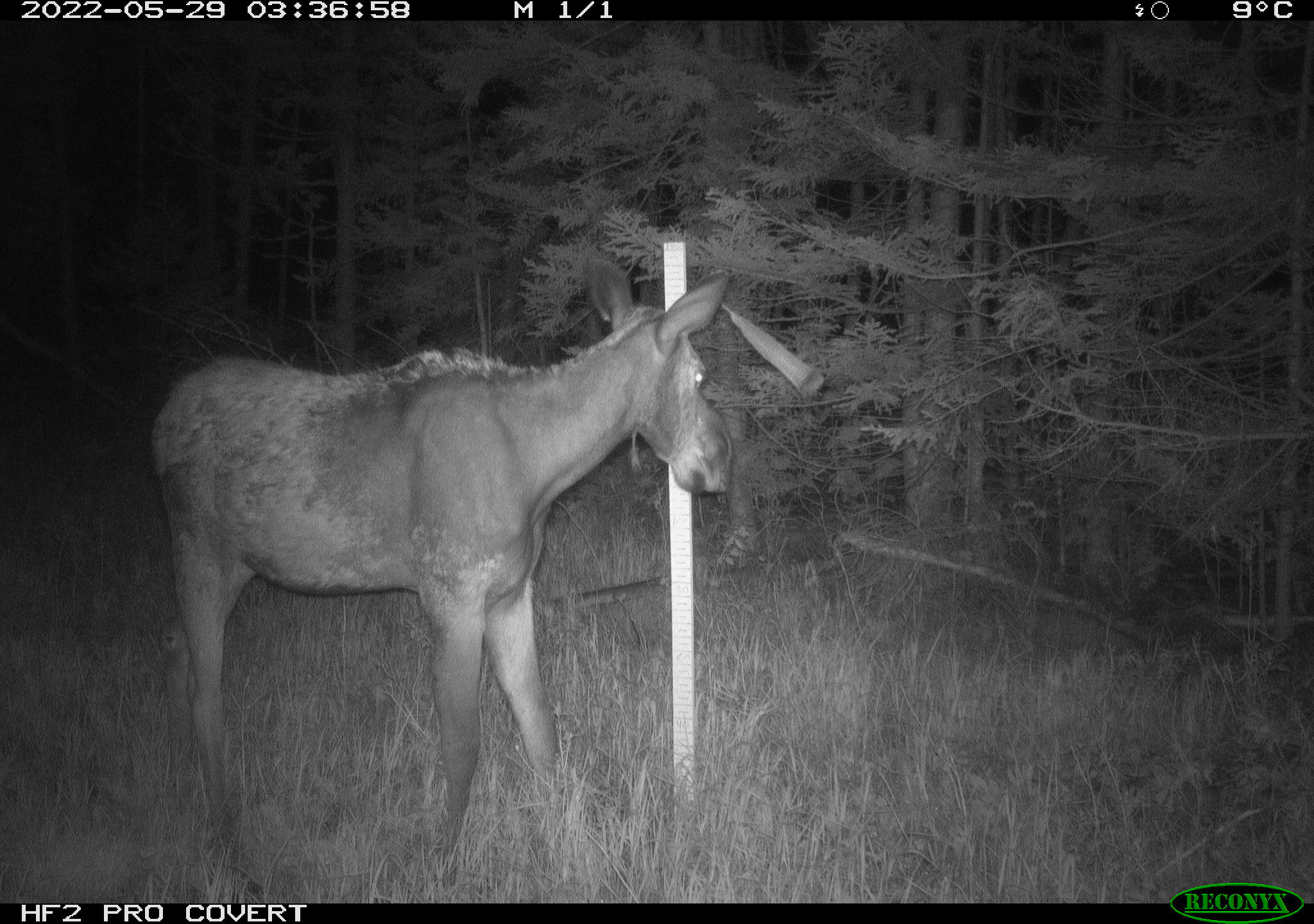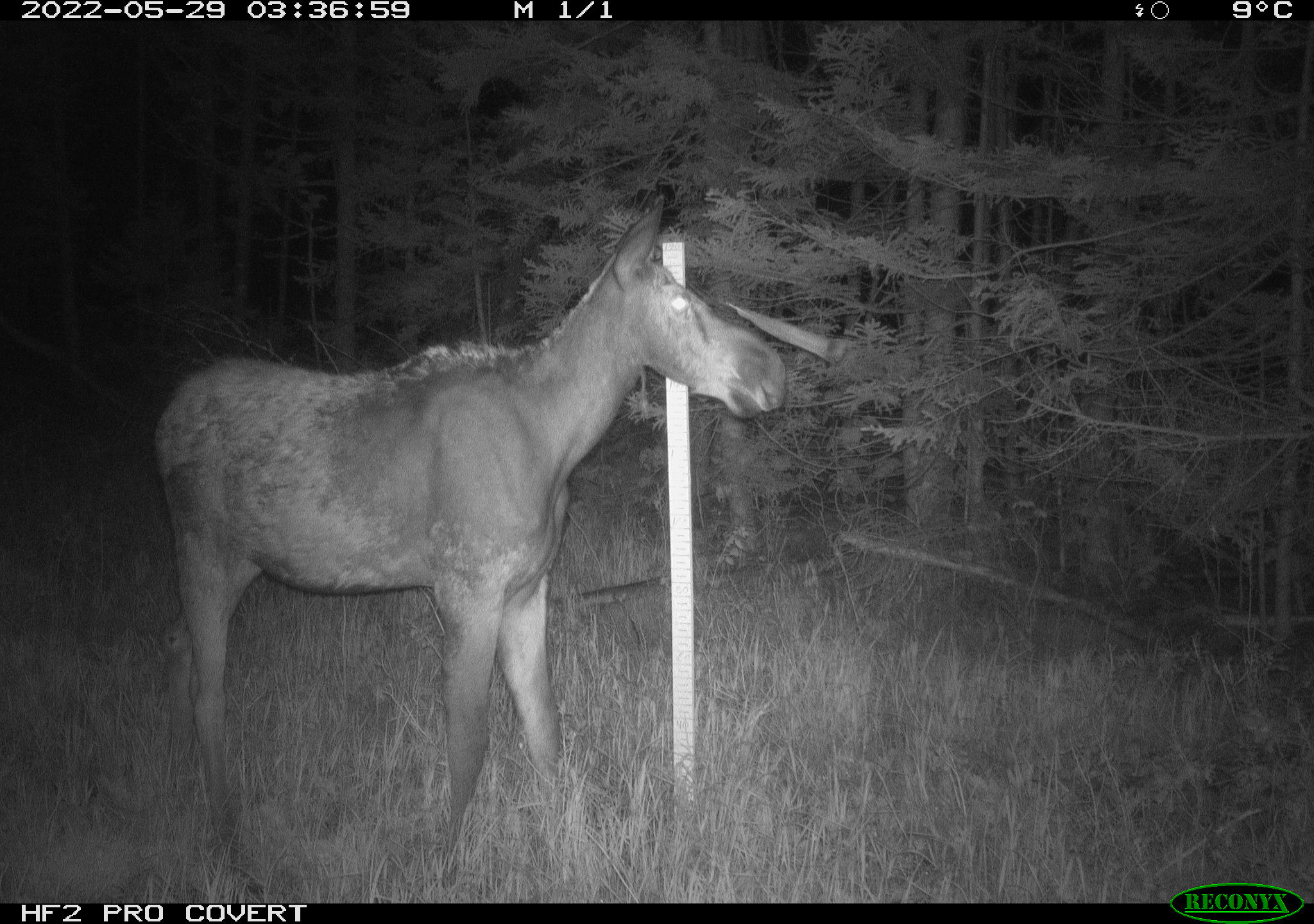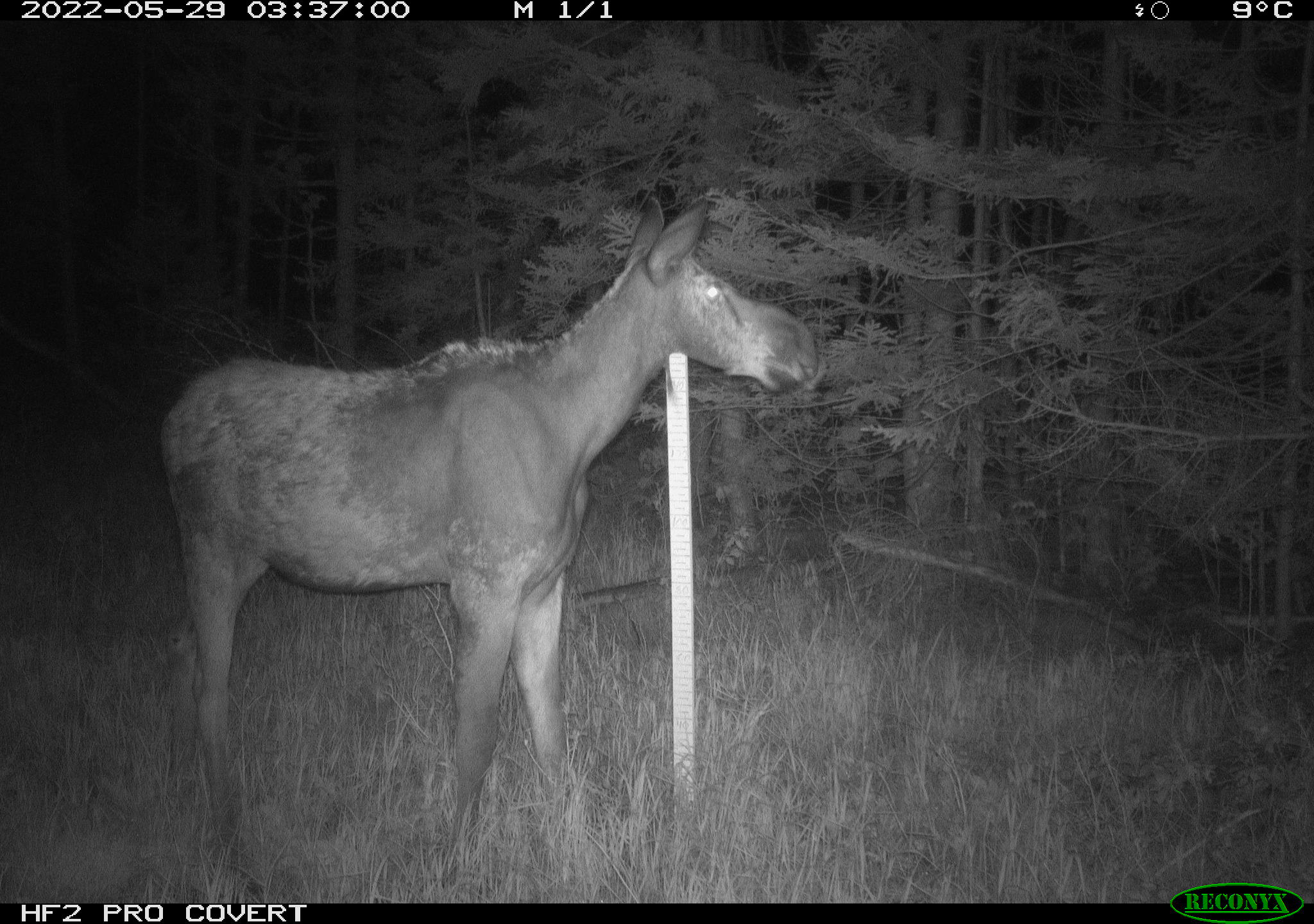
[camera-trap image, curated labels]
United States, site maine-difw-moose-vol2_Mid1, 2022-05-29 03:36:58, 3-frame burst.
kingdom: Animalia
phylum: Chordata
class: Mammalia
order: Artiodactyla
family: Cervidae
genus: Alces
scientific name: Alces alces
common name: moose